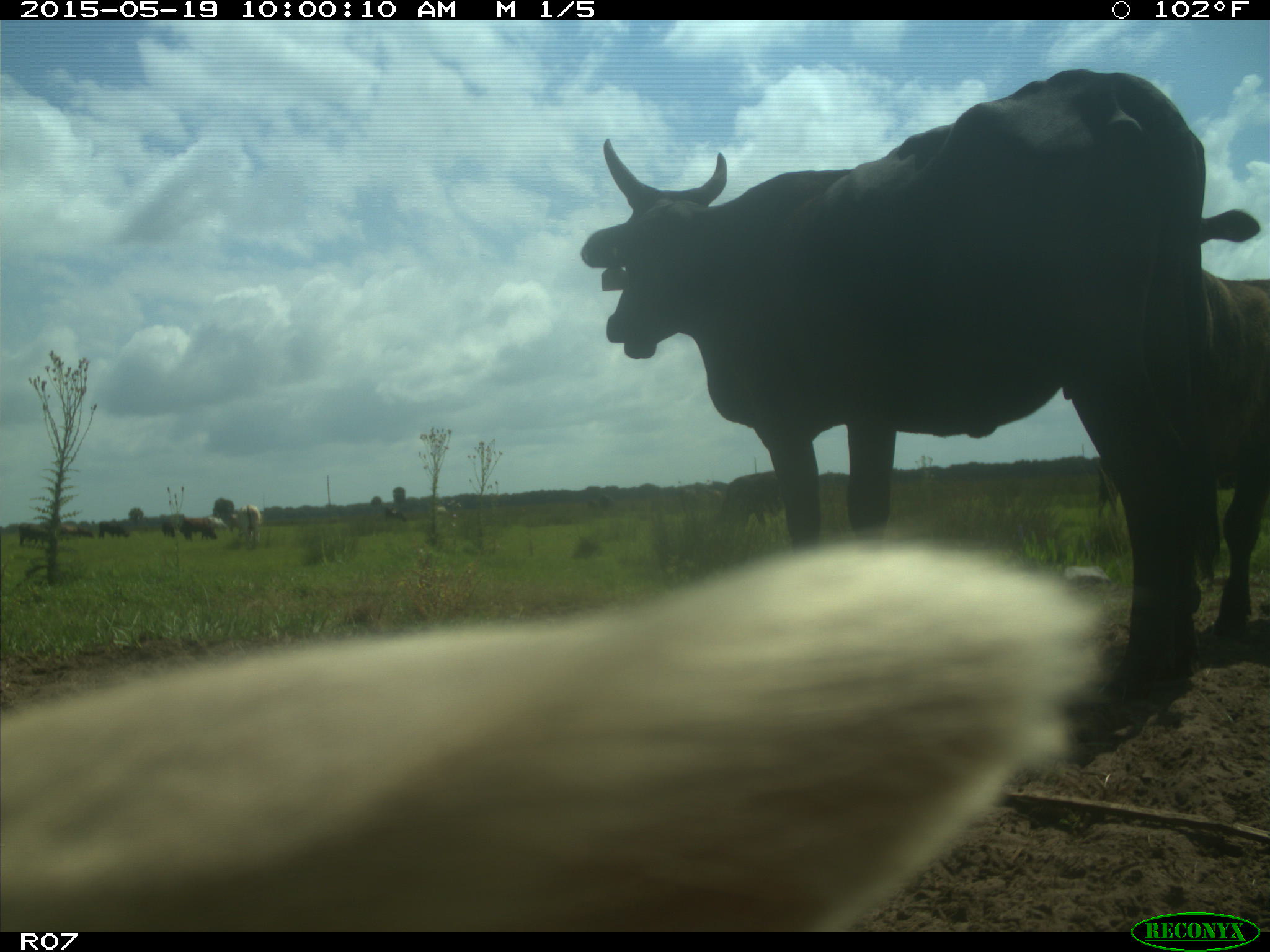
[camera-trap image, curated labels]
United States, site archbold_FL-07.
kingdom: Animalia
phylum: Chordata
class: Mammalia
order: Artiodactyla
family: Bovidae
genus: Bos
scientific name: Bos taurus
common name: domestic cow